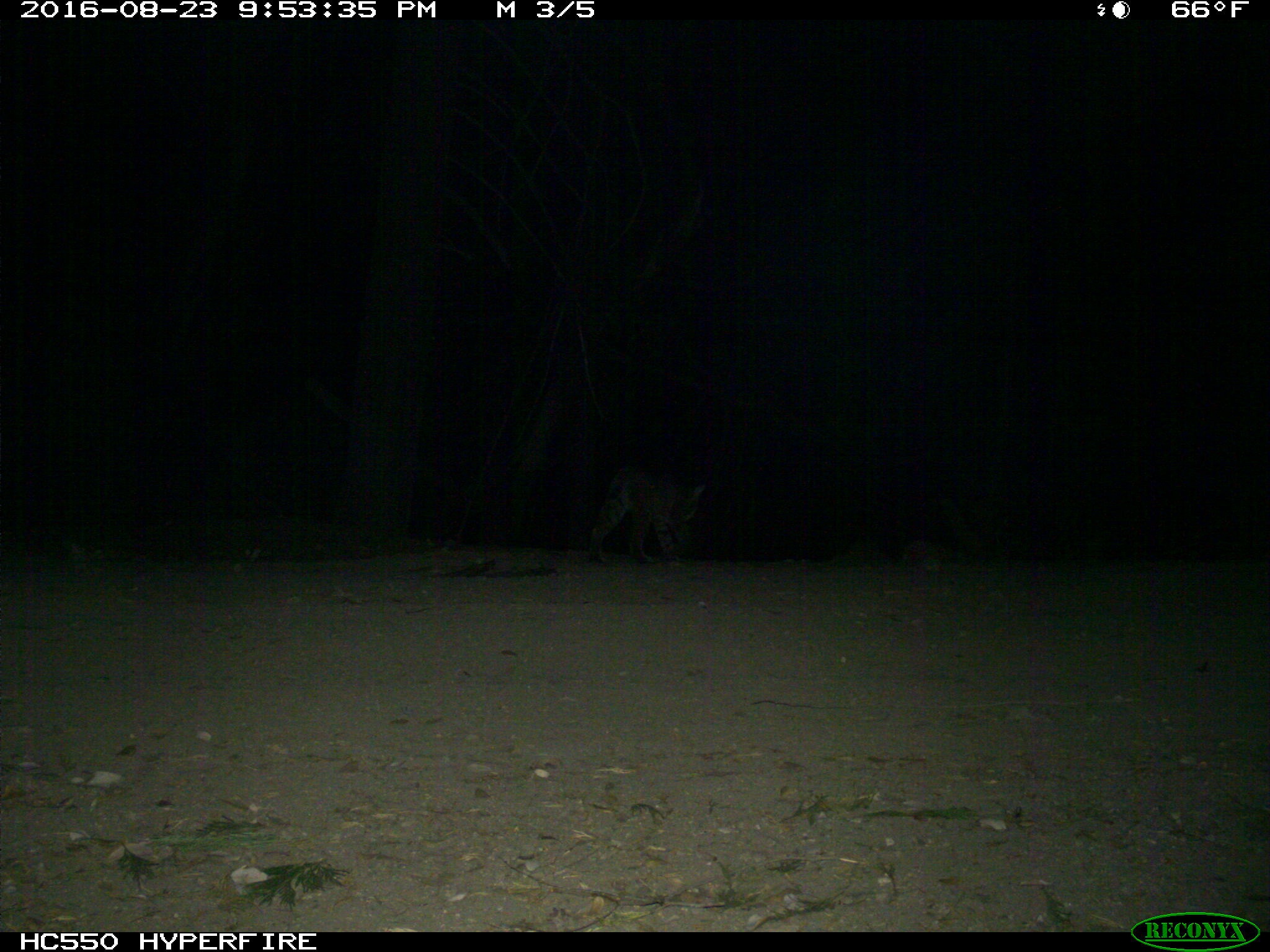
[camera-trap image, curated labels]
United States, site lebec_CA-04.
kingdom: Animalia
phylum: Chordata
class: Mammalia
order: Carnivora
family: Felidae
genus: Lynx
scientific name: Lynx rufus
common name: bobcat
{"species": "Lynx rufus (bobcat)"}